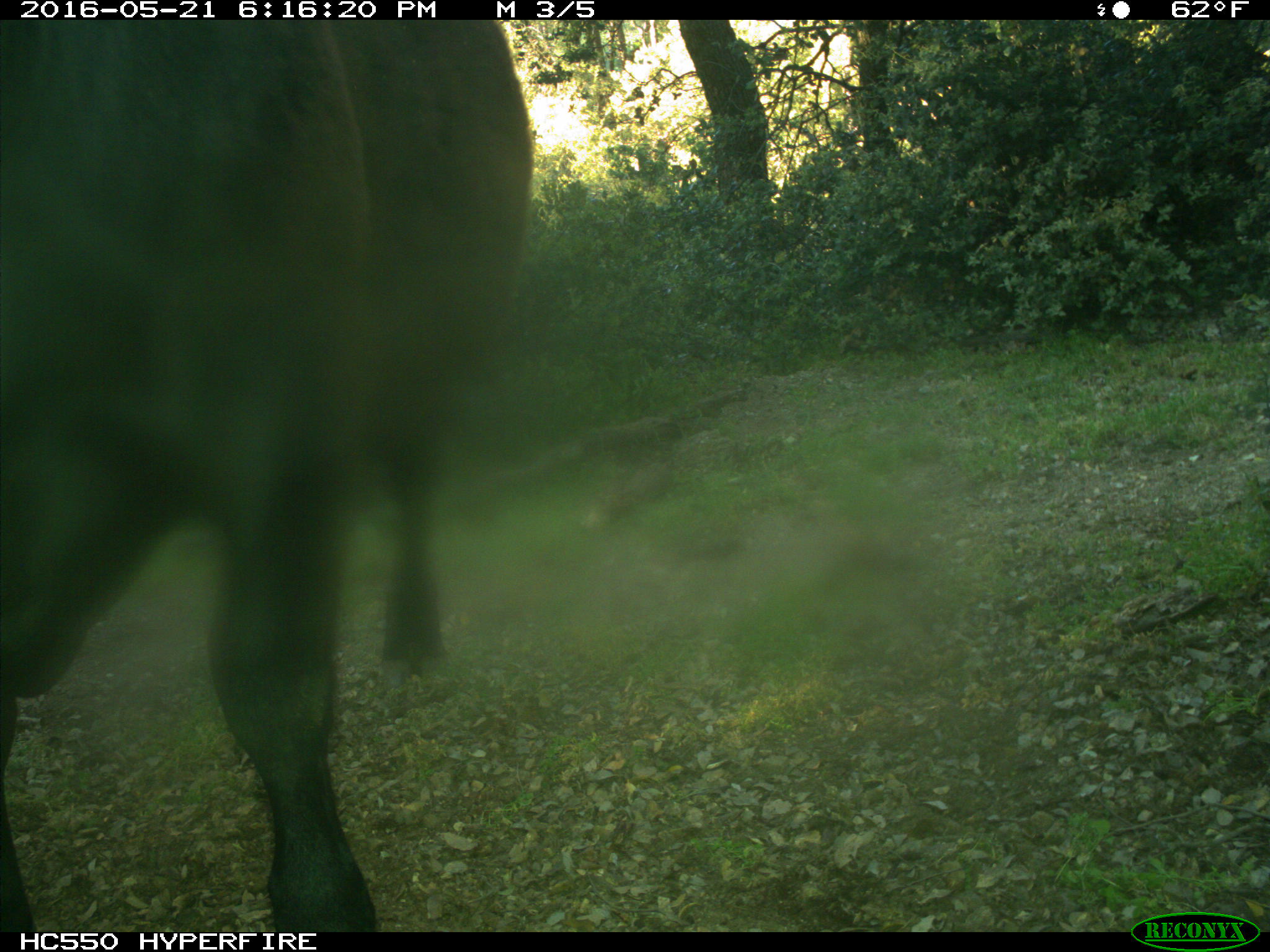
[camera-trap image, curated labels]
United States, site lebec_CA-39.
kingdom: Animalia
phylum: Chordata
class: Mammalia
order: Artiodactyla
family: Bovidae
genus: Bos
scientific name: Bos taurus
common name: domestic cow